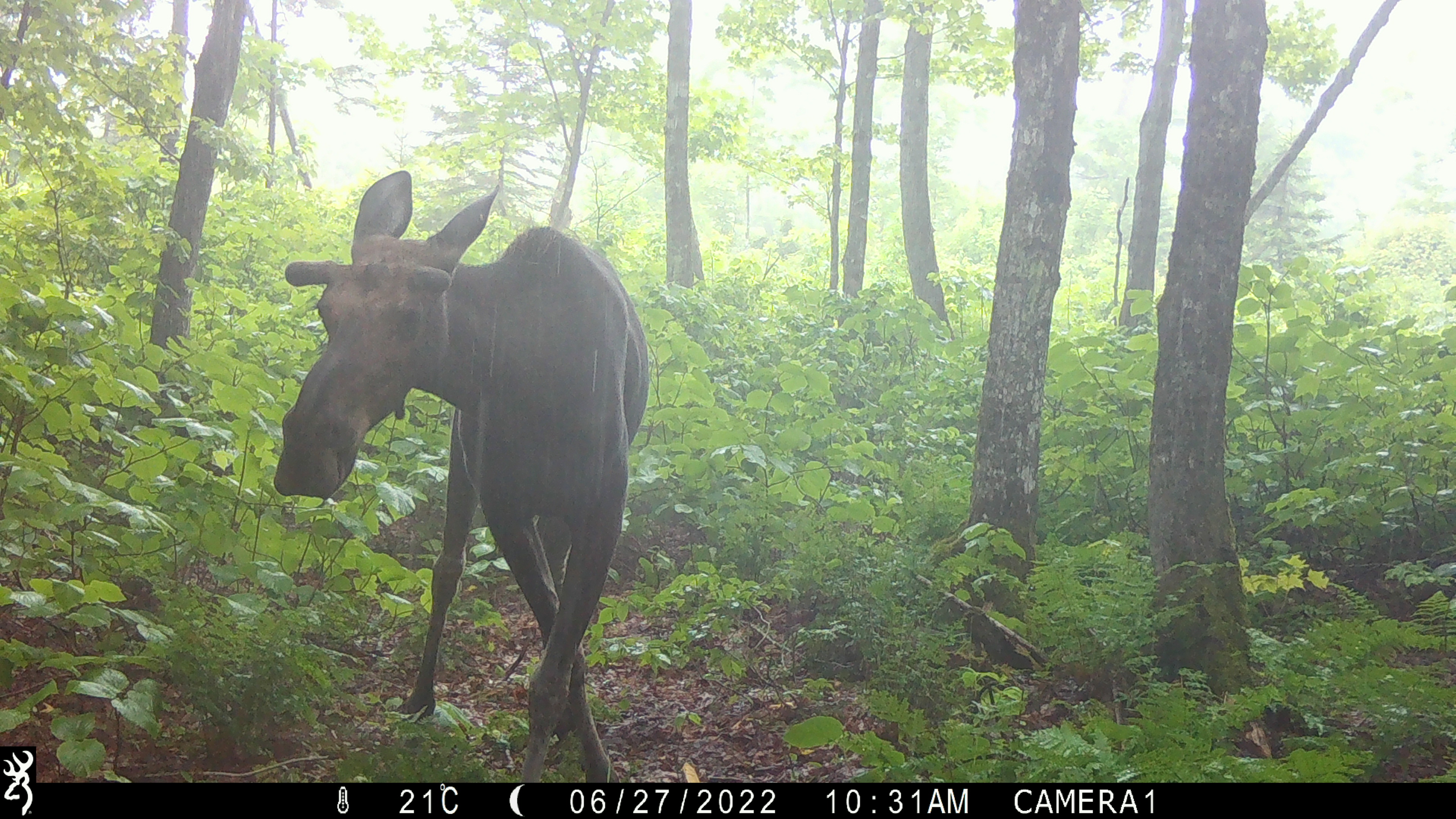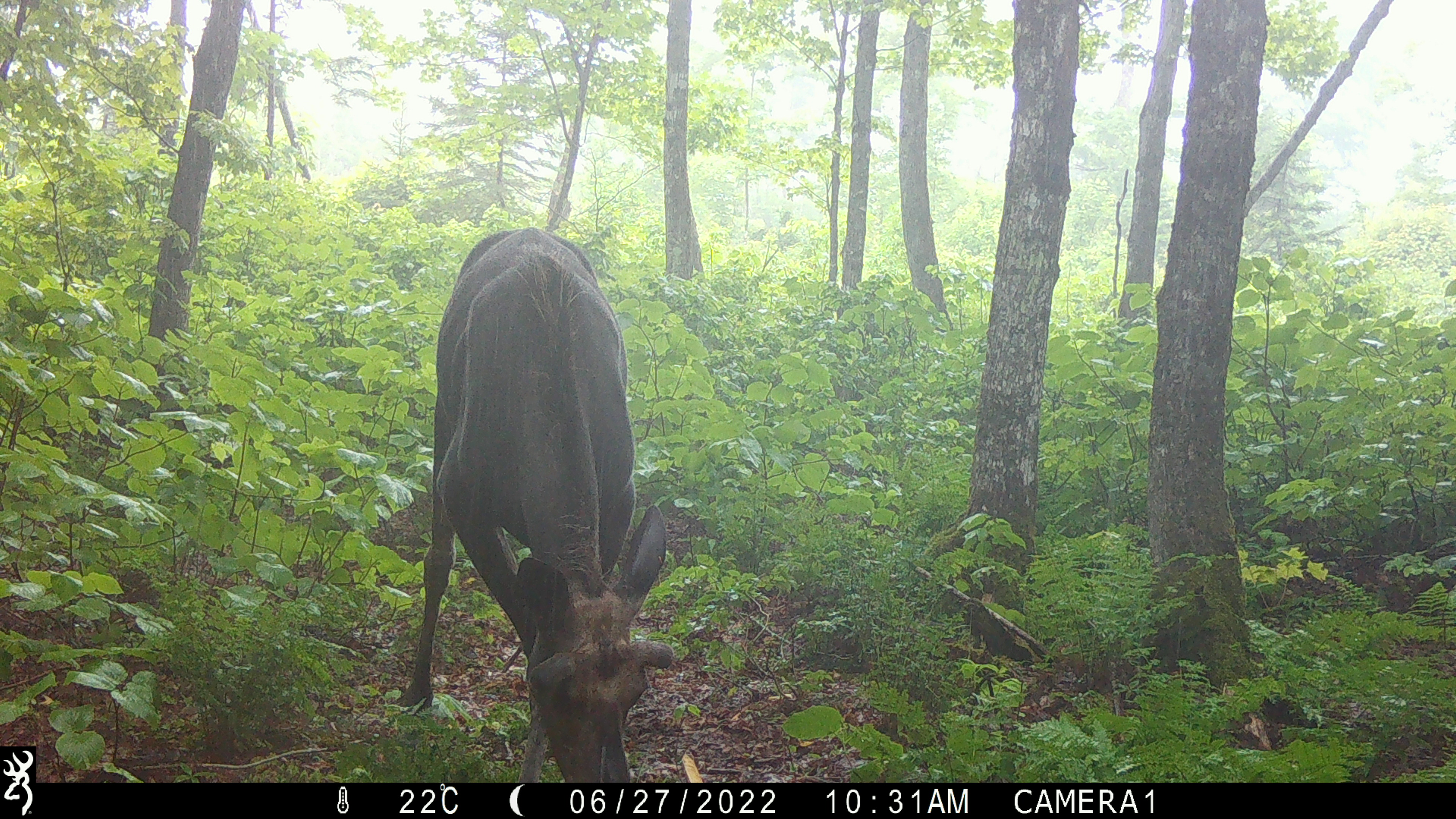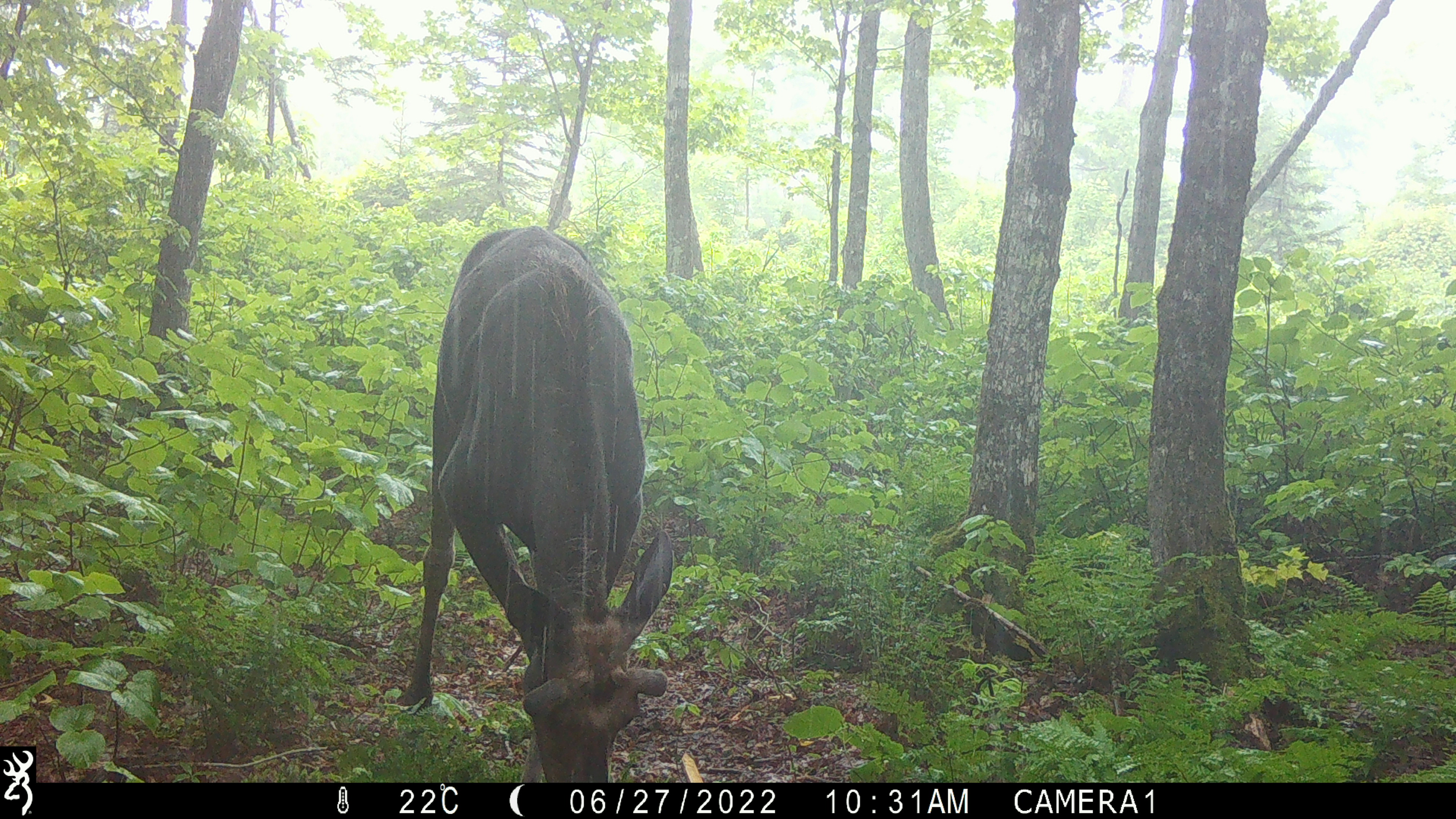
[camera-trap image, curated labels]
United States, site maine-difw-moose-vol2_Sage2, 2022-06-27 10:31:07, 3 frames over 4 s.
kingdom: Animalia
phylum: Chordata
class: Mammalia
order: Artiodactyla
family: Cervidae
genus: Alces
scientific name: Alces alces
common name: moose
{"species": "moose (Alces alces)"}